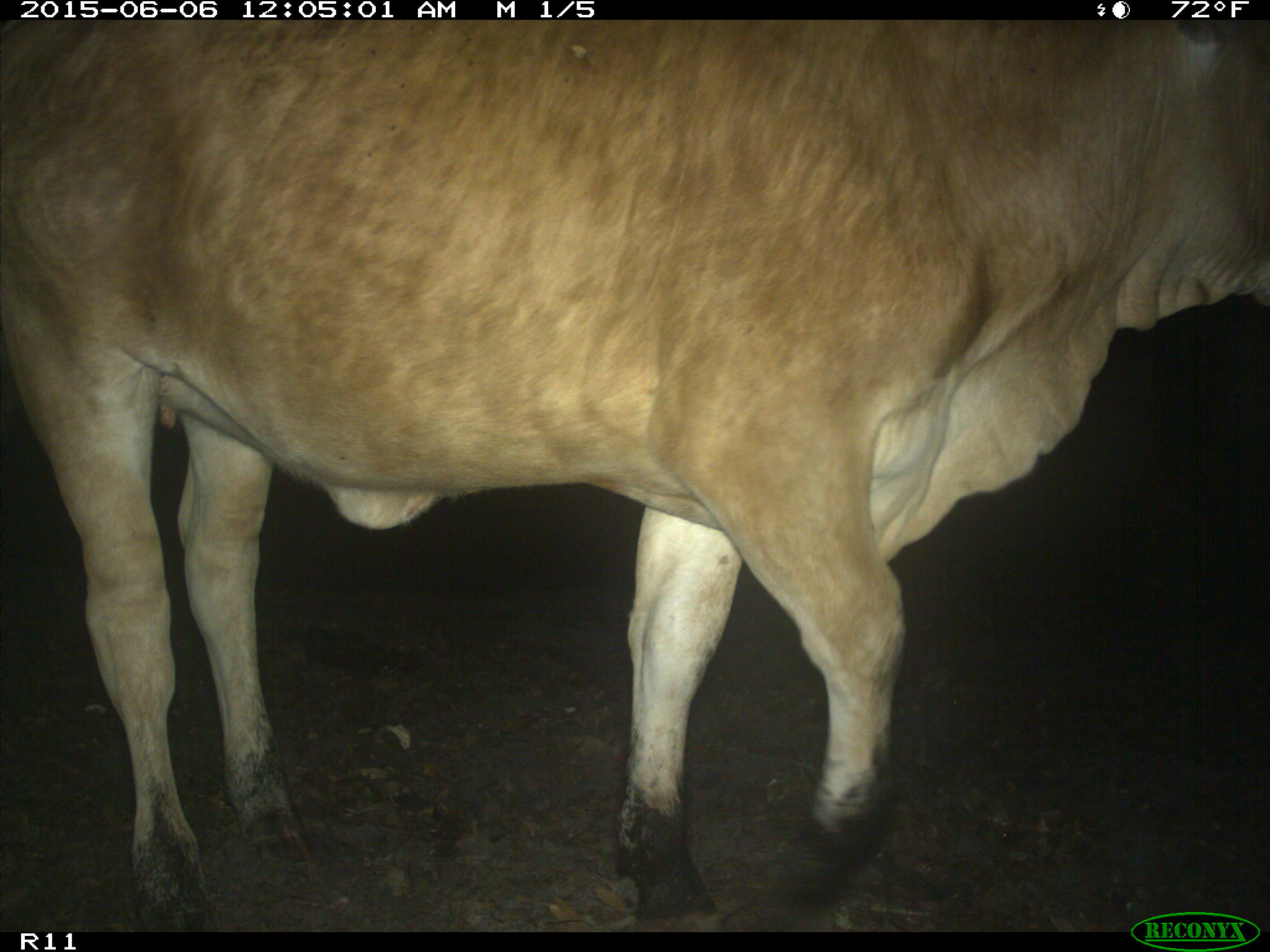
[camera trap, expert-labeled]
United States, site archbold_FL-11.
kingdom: Animalia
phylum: Chordata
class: Mammalia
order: Artiodactyla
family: Bovidae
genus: Bos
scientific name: Bos taurus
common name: domestic cow